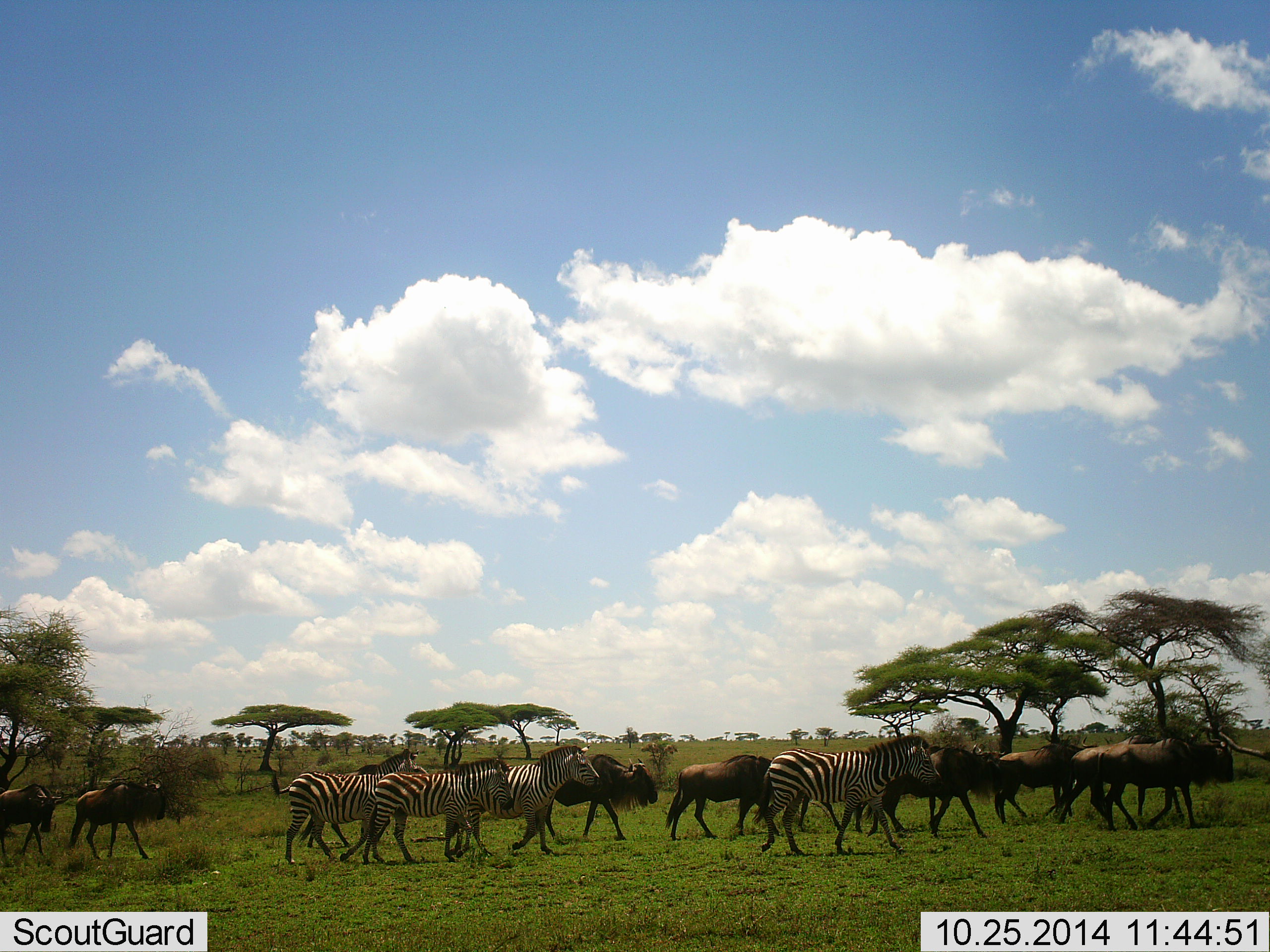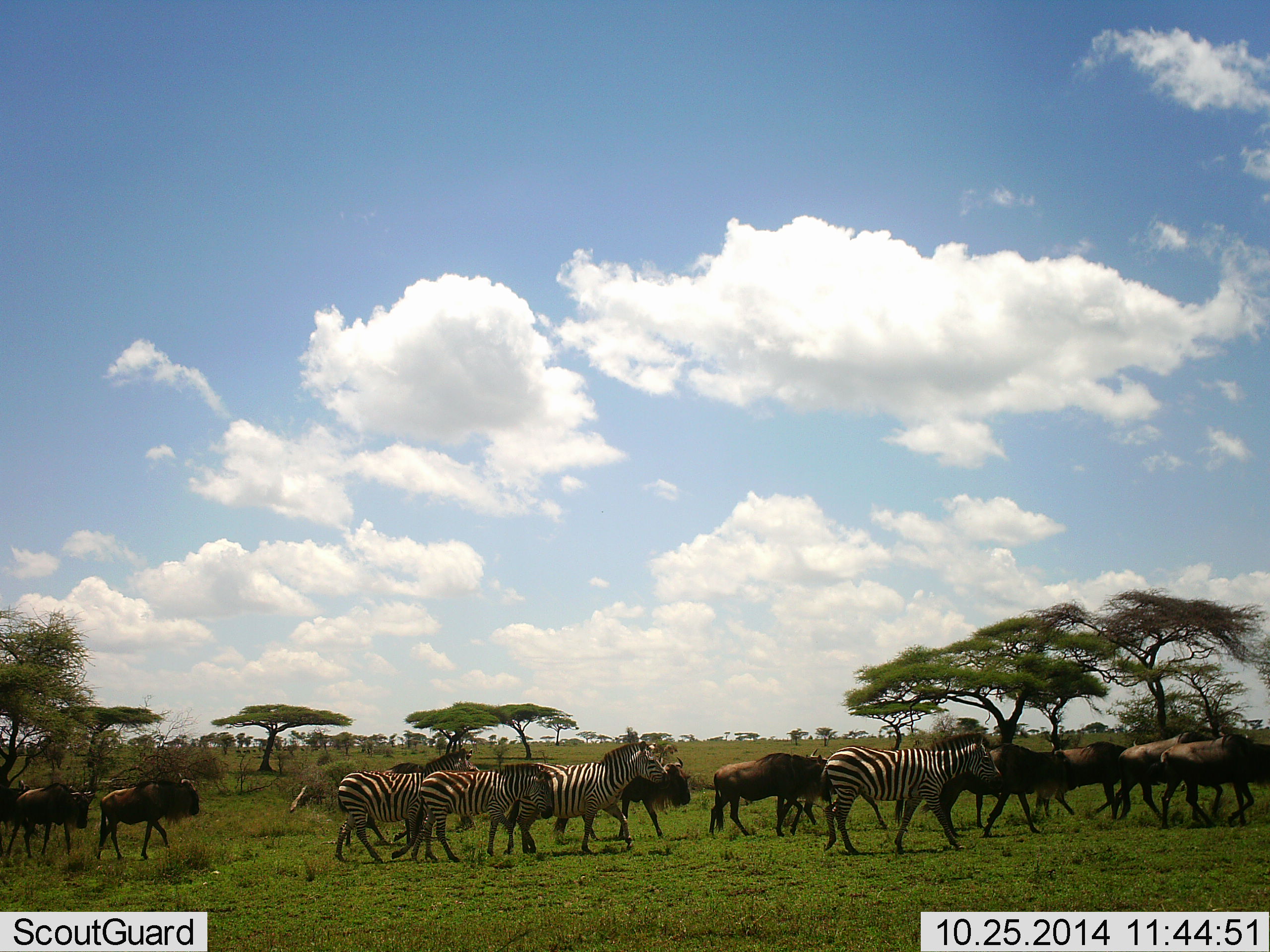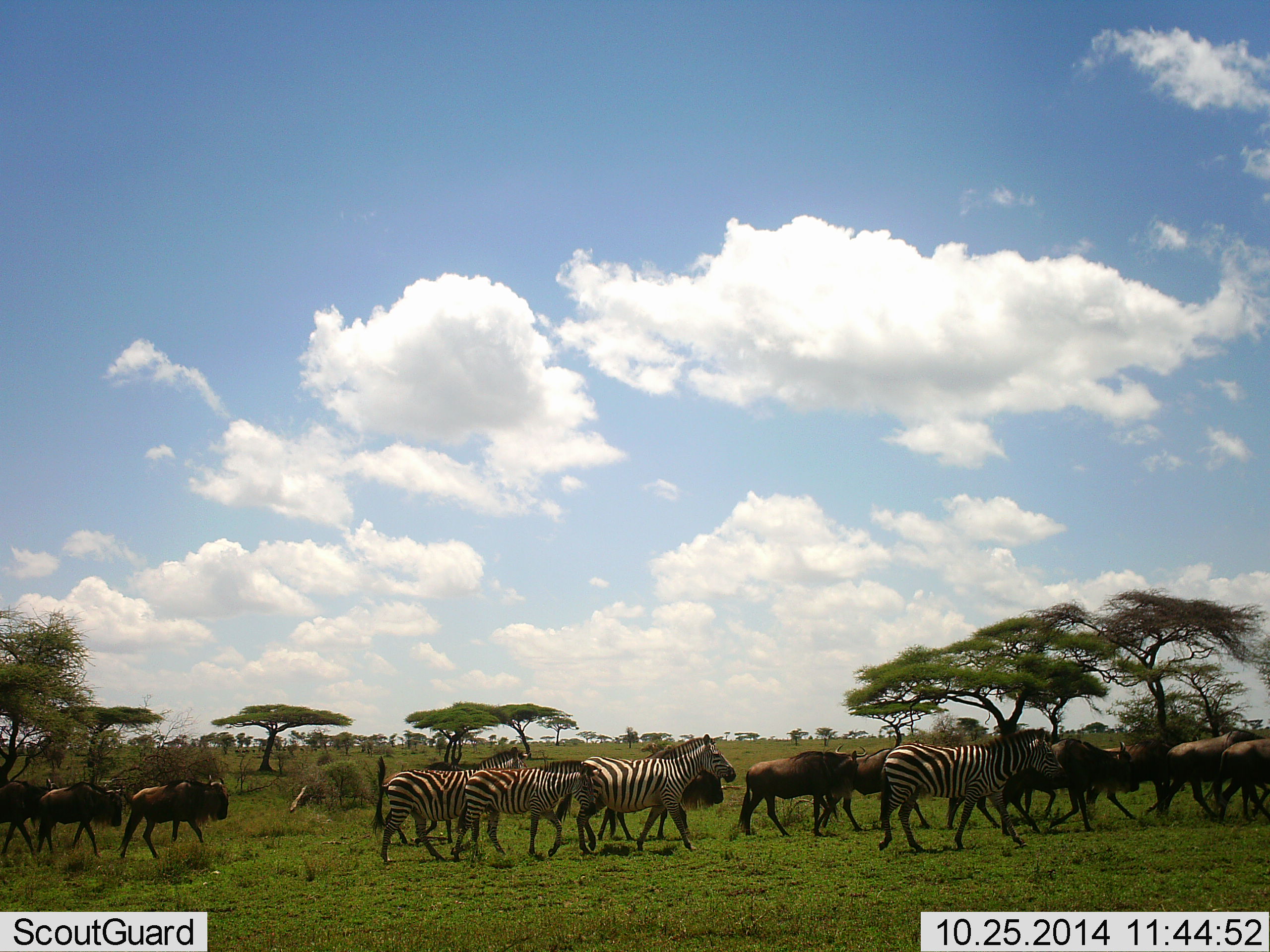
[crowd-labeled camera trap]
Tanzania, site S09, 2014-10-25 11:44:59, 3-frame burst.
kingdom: Animalia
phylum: Chordata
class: Mammalia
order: Artiodactyla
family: Bovidae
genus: Connochaetes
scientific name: Connochaetes taurinus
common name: blue wildebeest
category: wildebeest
Wildebeest (blue wildebeest) (Connochaetes taurinus), count 10. Behavior (volunteer vote fractions): standing 0%, resting 0%, moving 100%, interacting 10%. Young present (vote fraction): 0%. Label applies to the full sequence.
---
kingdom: Animalia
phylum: Chordata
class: Mammalia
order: Perissodactyla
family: Equidae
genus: Equus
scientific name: Equus quagga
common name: plains zebra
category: zebra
Zebra (plains zebra) (Equus quagga), count 4. Behavior (volunteer vote fractions): standing 0%, resting 0%, moving 100%, interacting 10%. Young present (vote fraction): 0%. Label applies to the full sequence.